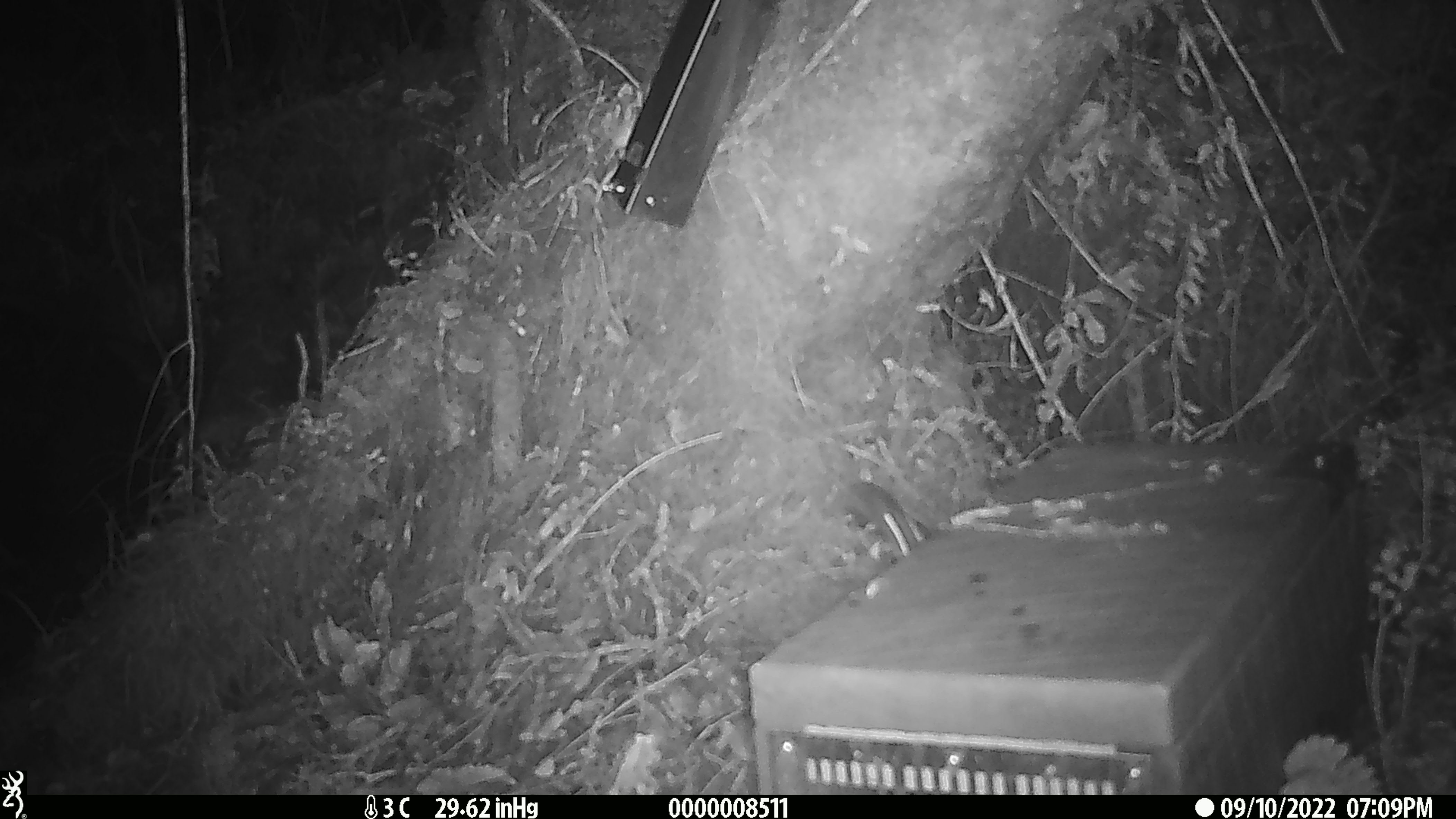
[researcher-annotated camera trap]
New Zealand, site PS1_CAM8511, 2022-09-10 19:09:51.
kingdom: Animalia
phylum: Chordata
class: Mammalia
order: Rodentia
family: Muridae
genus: Mus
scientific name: Mus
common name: mouse